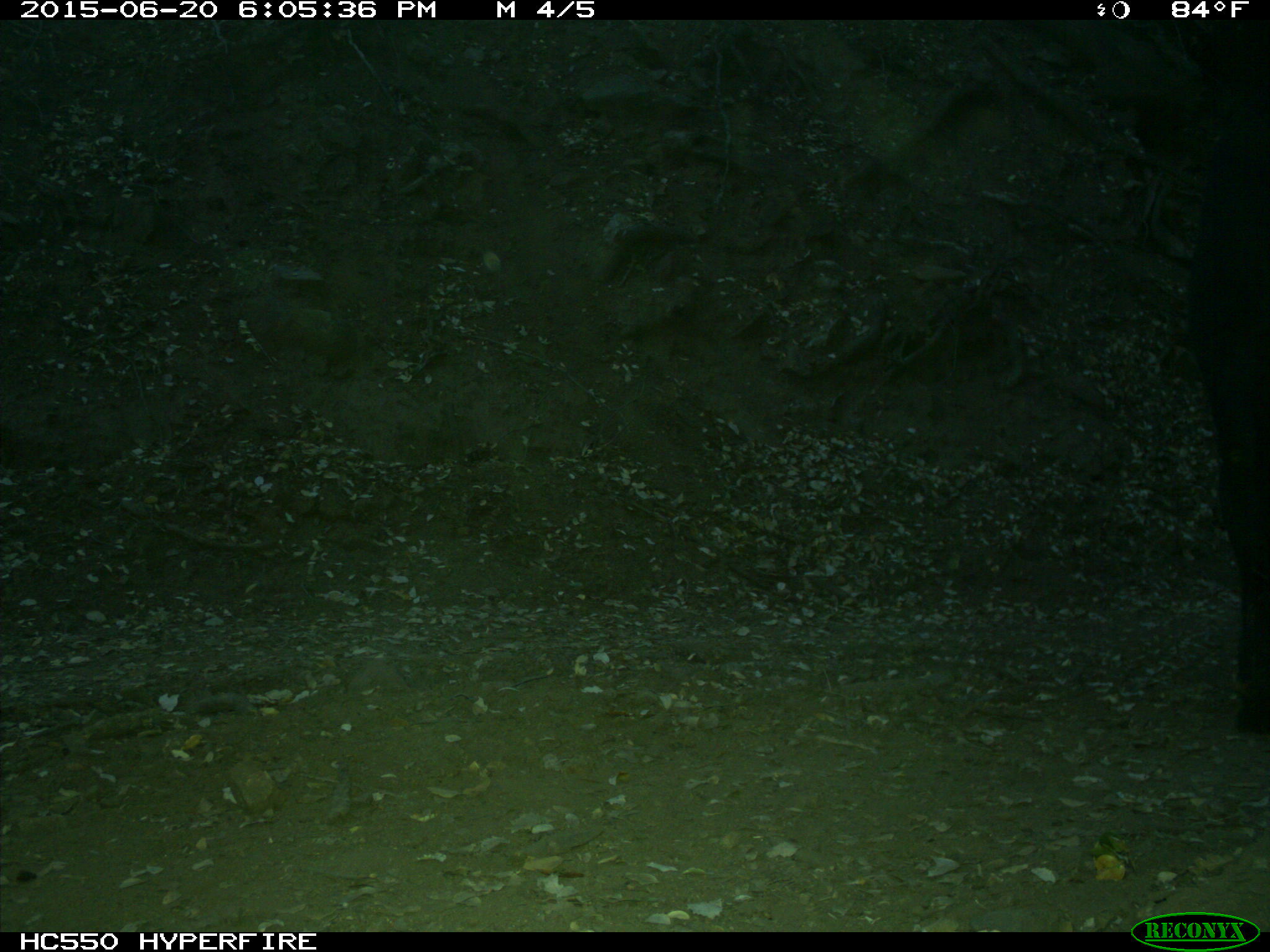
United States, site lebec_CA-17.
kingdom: Animalia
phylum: Chordata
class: Mammalia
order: Artiodactyla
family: Bovidae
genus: Bos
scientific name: Bos taurus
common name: domestic cow